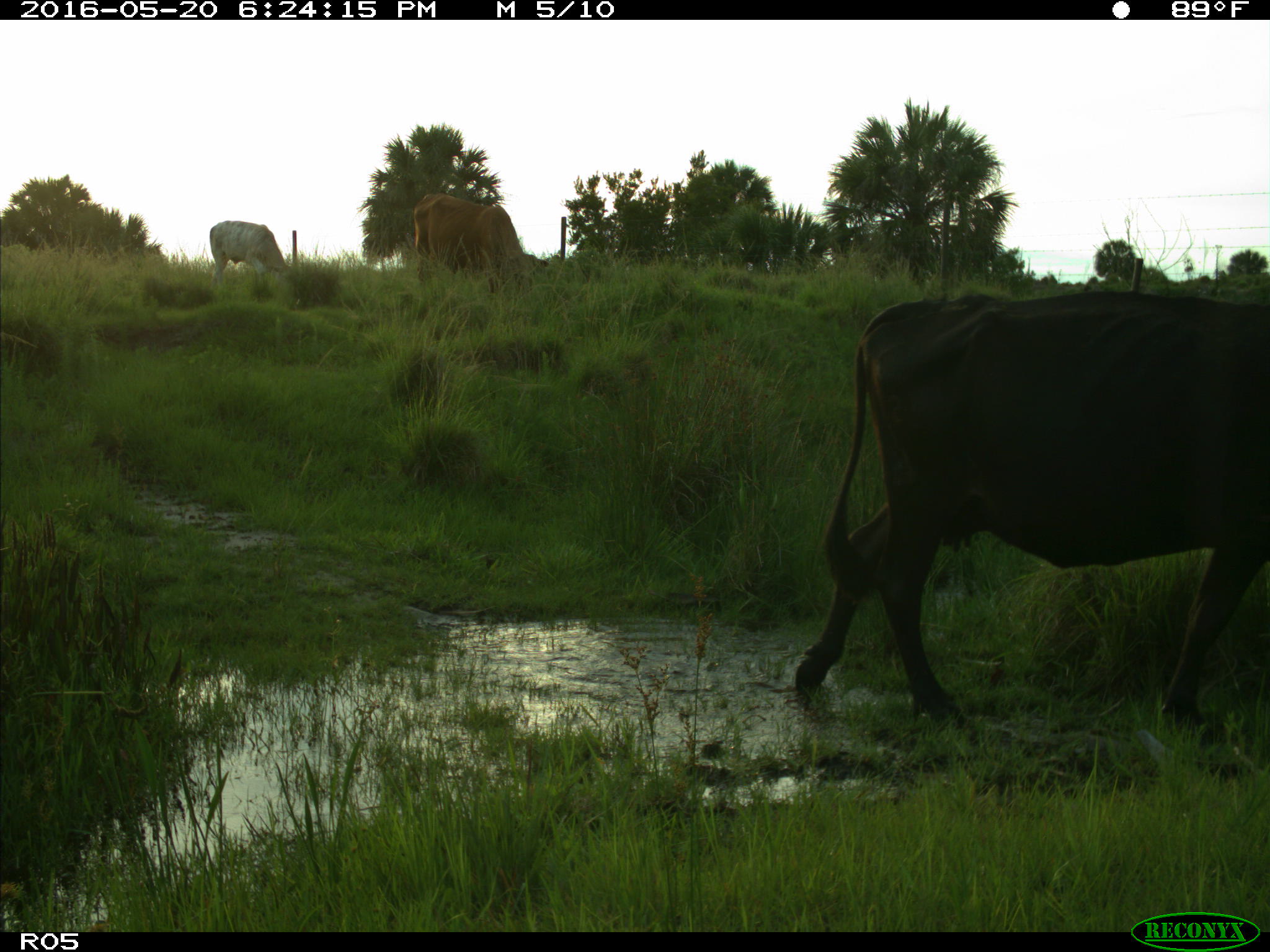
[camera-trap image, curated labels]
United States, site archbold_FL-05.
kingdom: Animalia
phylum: Chordata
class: Mammalia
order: Artiodactyla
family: Bovidae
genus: Bos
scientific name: Bos taurus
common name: domestic cow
Bos taurus (domestic cow).